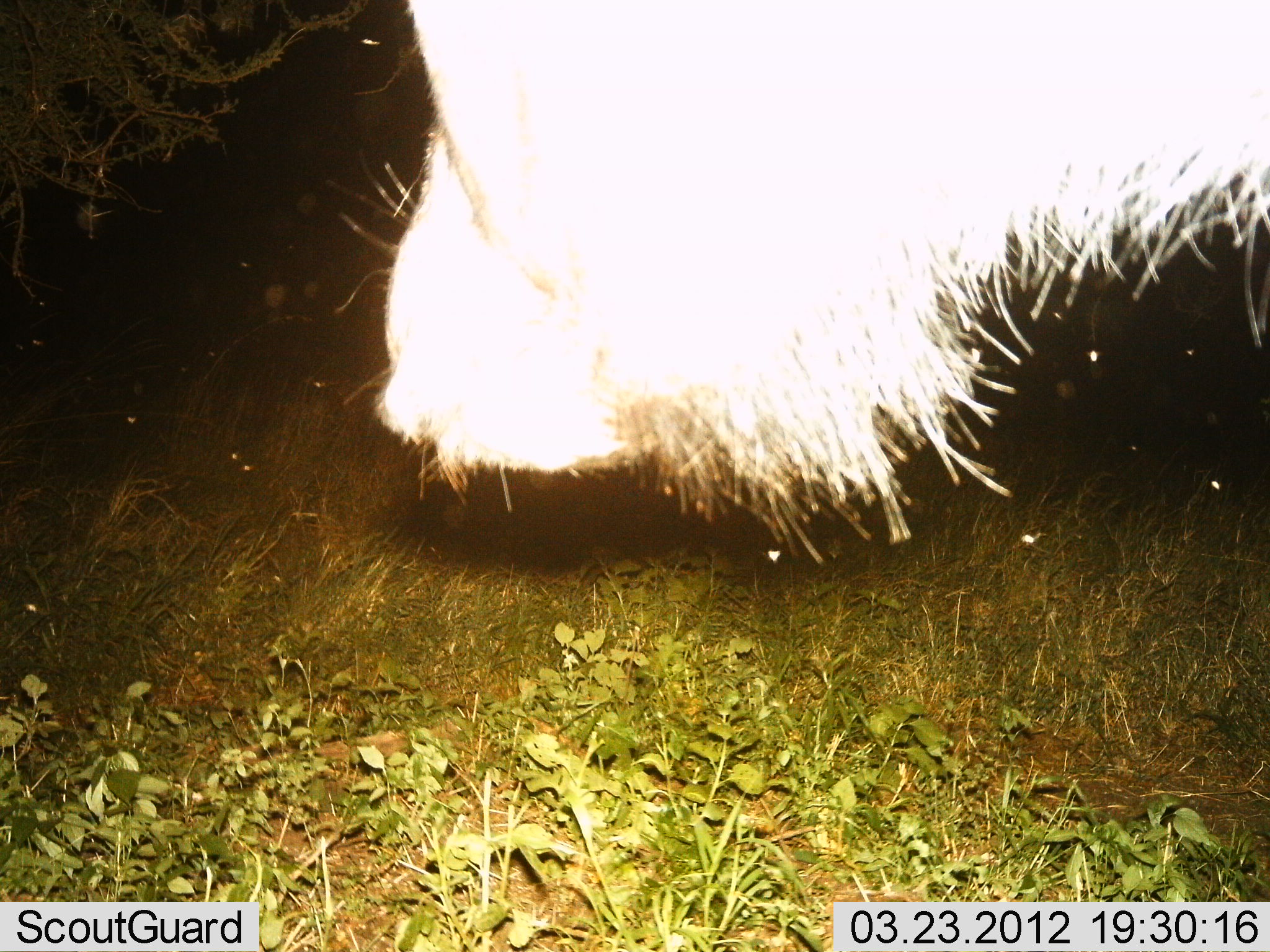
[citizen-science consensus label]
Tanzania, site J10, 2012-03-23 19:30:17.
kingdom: Animalia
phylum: Chordata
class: Mammalia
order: Artiodactyla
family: Bovidae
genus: Connochaetes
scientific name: Connochaetes taurinus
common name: blue wildebeest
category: wildebeest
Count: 1.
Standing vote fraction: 67%.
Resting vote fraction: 0%.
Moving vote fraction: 0%.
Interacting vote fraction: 0%.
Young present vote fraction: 0%.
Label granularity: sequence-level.